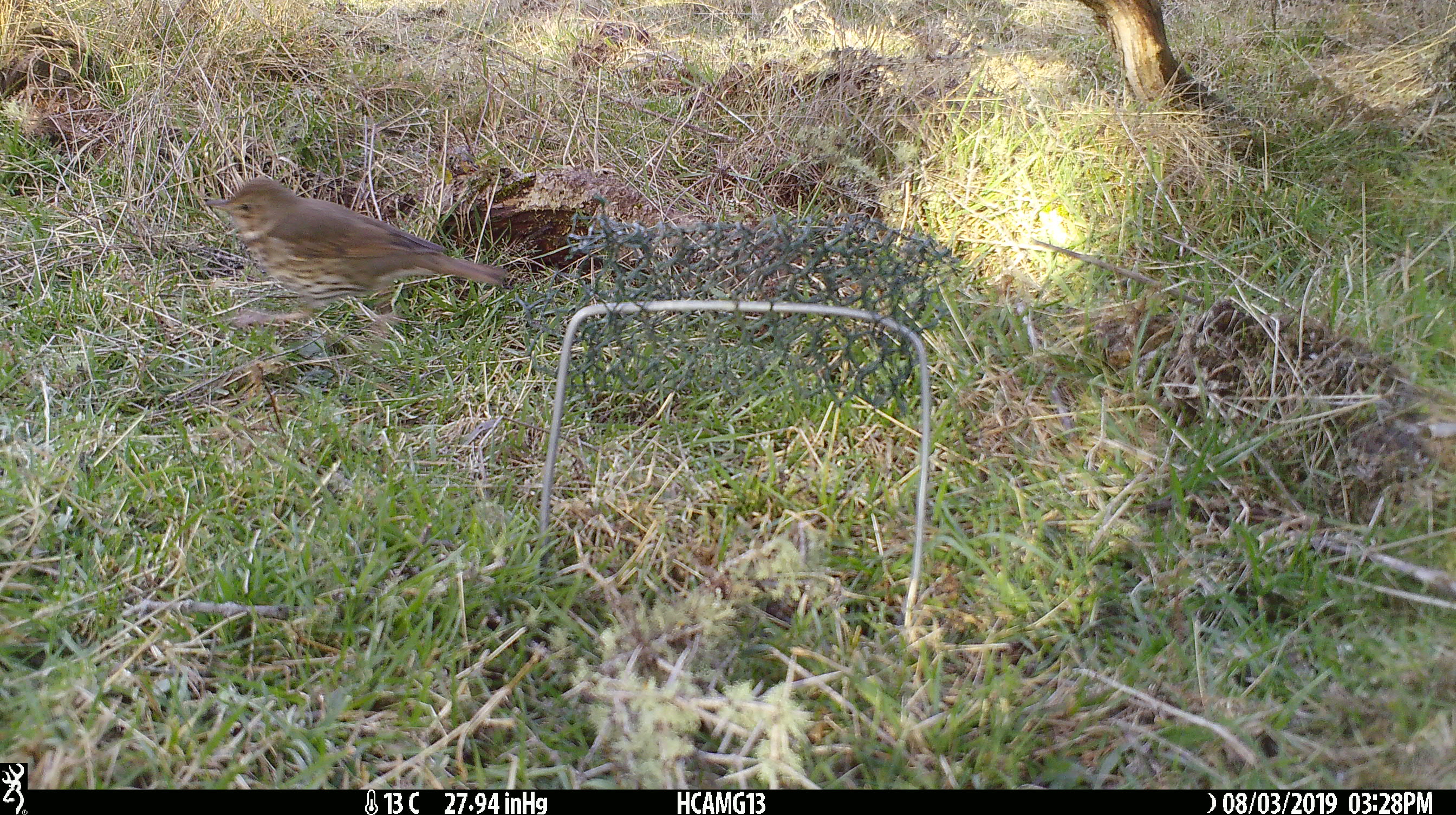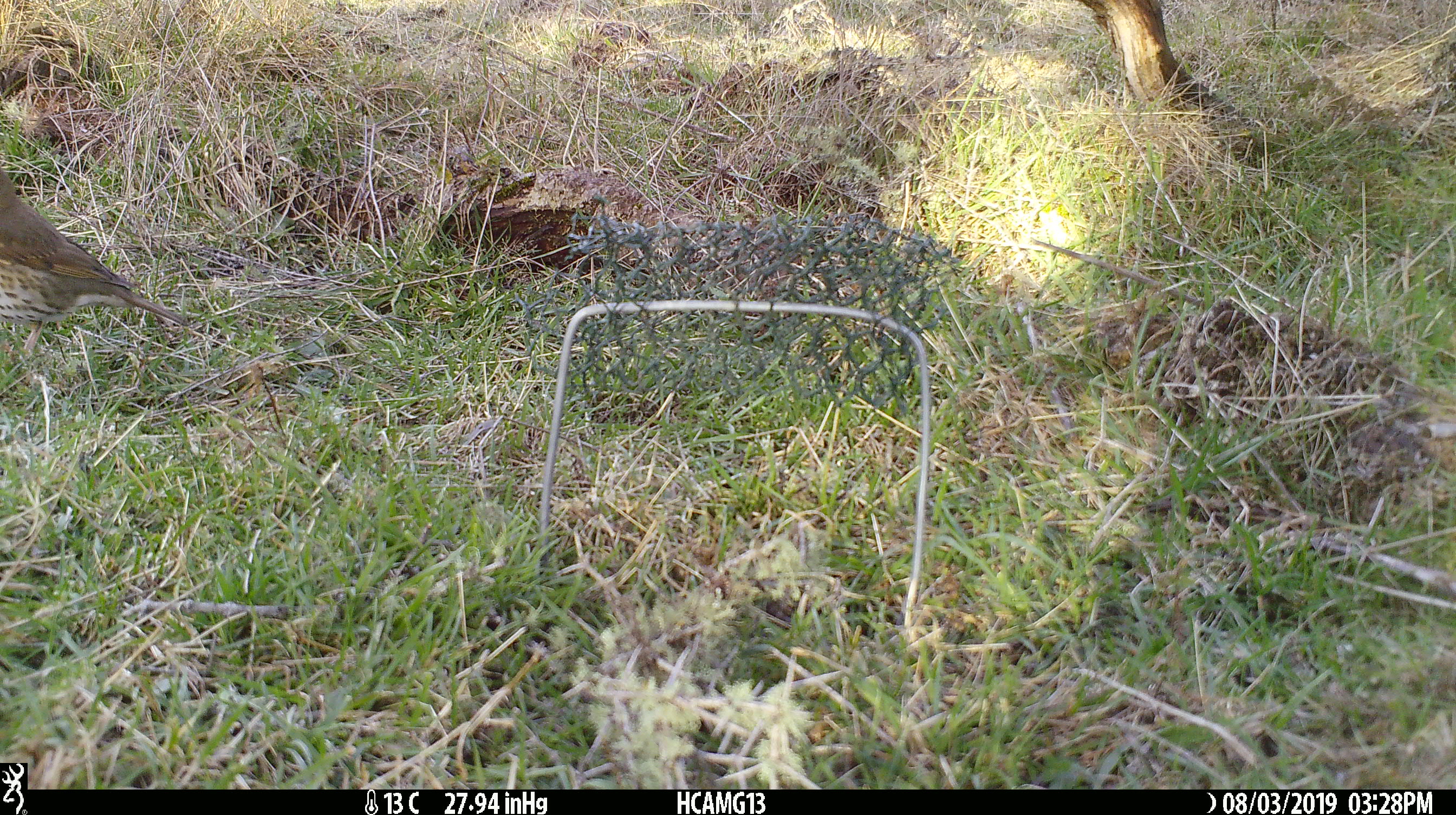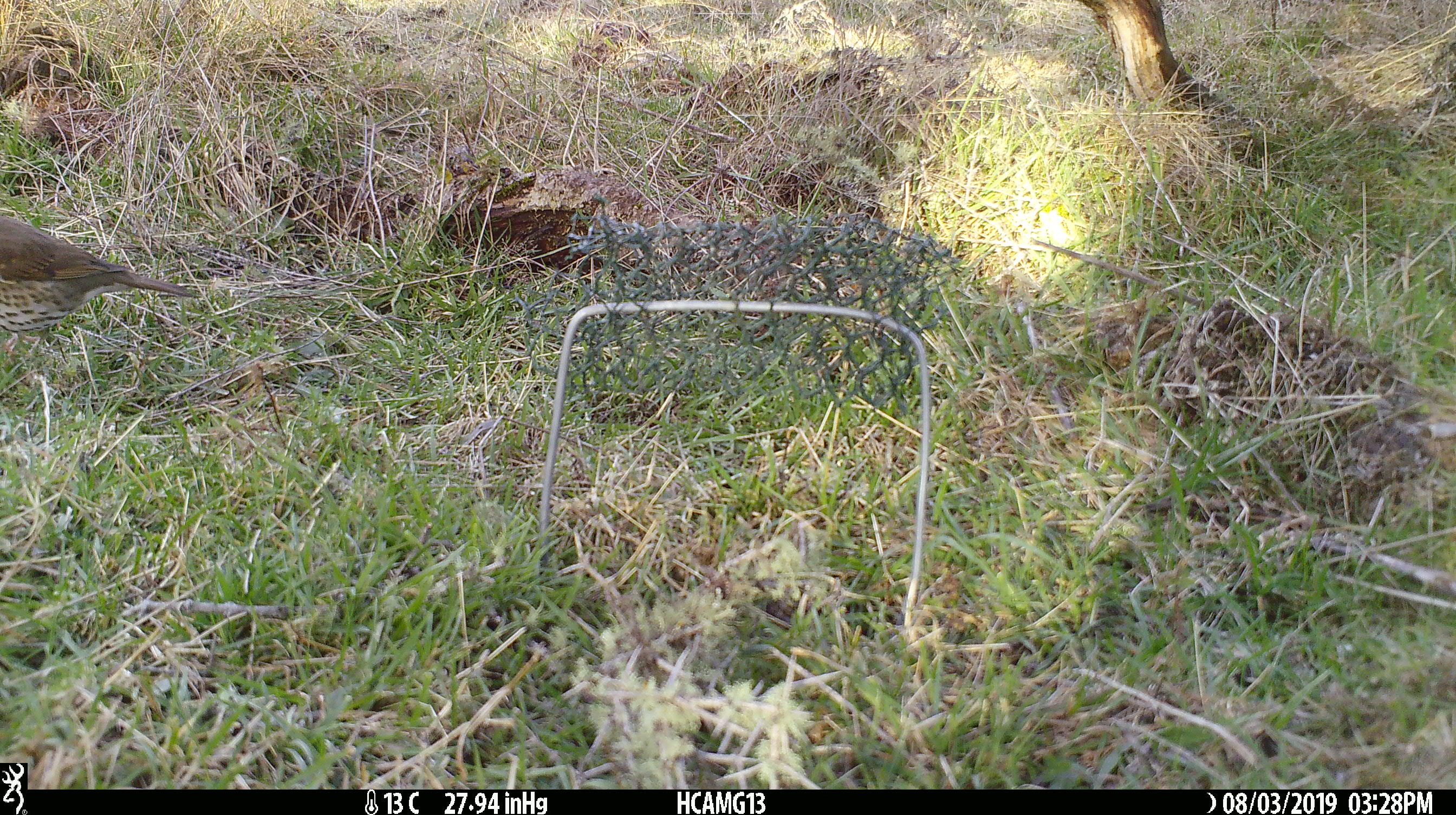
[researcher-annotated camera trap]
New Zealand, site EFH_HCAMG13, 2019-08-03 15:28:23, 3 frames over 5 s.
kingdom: Animalia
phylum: Chordata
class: Aves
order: Passeriformes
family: Turdidae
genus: Turdus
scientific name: Turdus philomelos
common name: song thrush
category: thrush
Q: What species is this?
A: Thrush (song thrush) (Turdus philomelos).